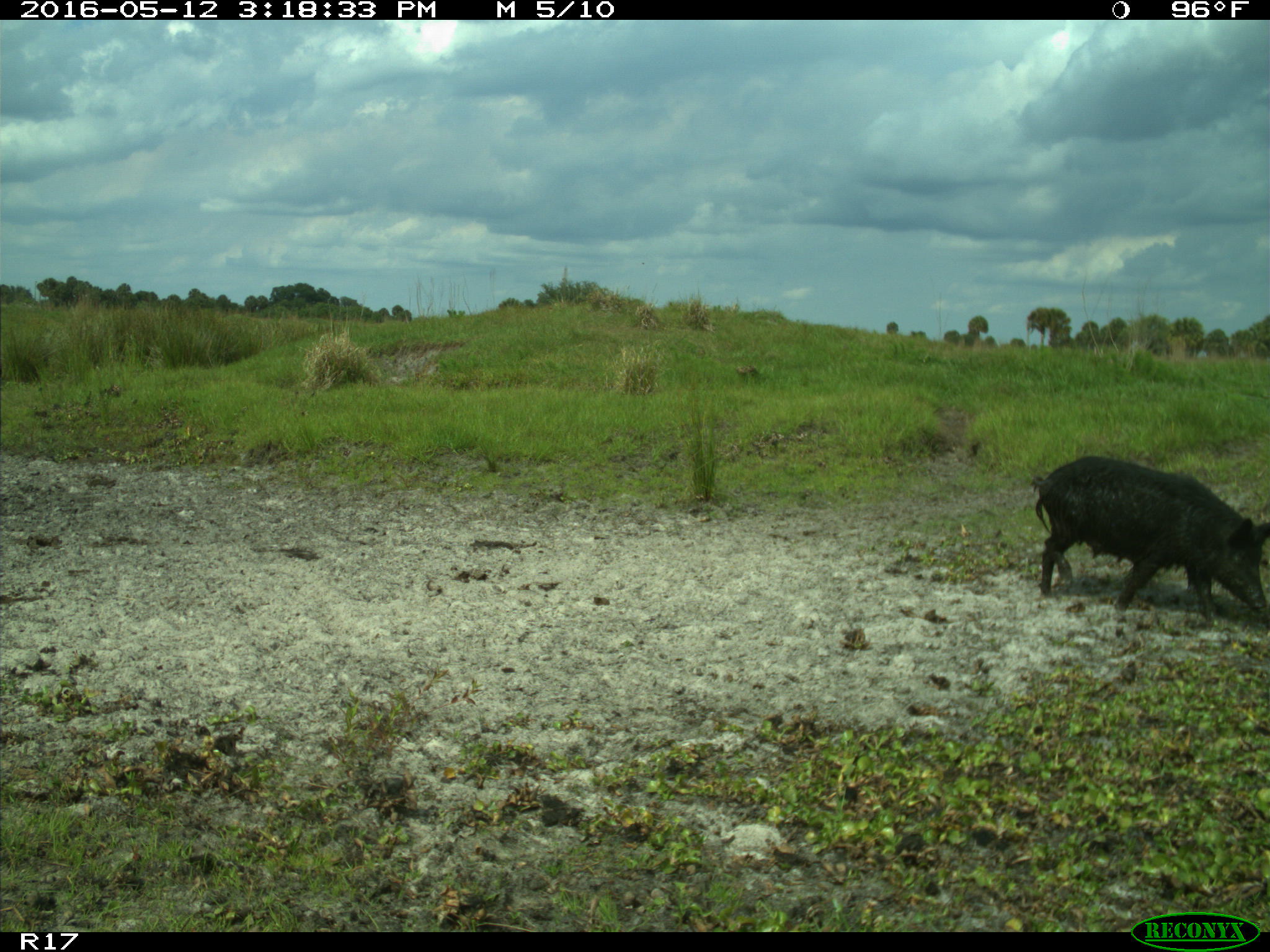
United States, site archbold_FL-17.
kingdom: Animalia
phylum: Chordata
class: Mammalia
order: Artiodactyla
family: Suidae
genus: Sus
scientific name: Sus scrofa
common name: wild boar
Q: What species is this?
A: Sus scrofa (wild boar).